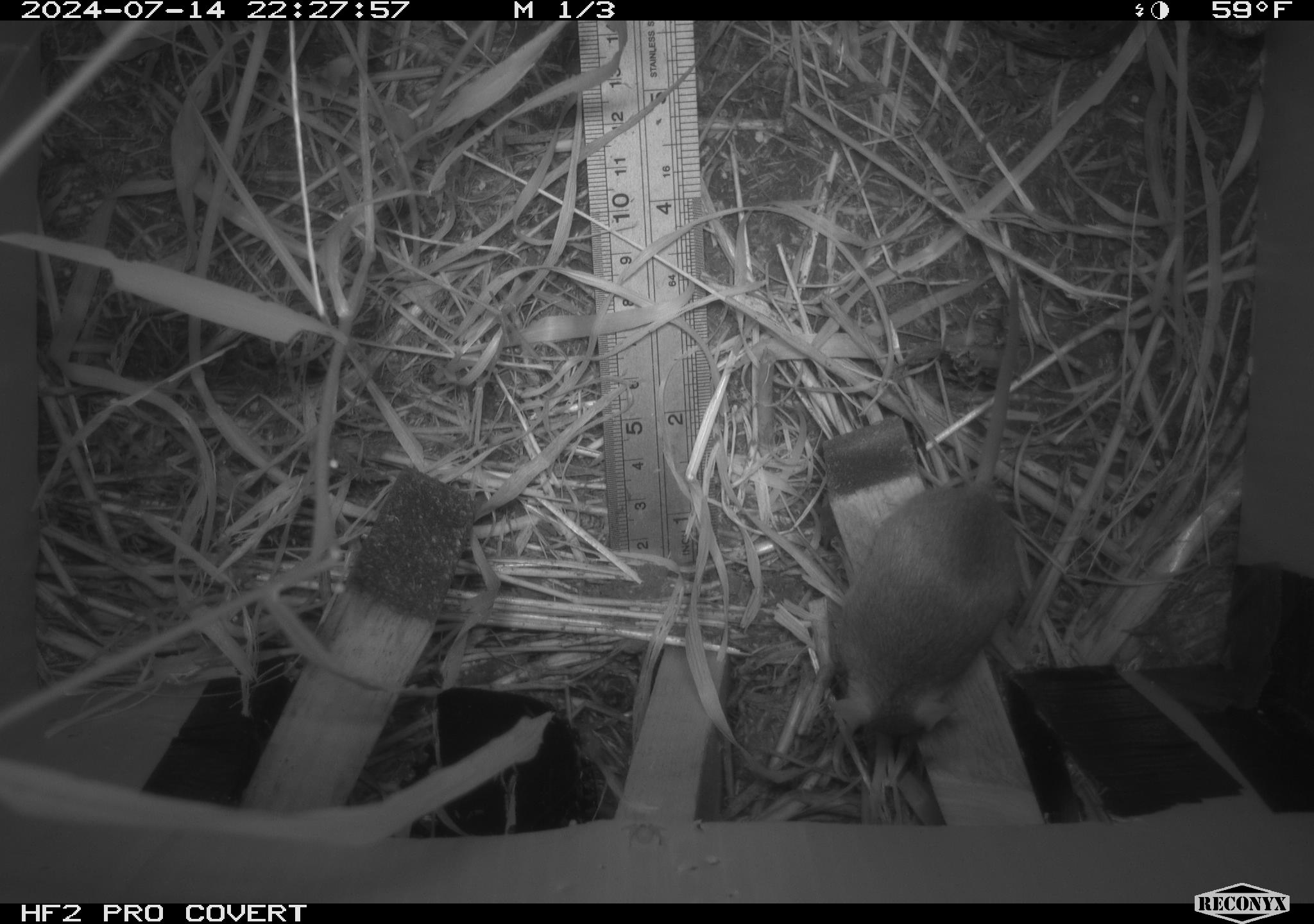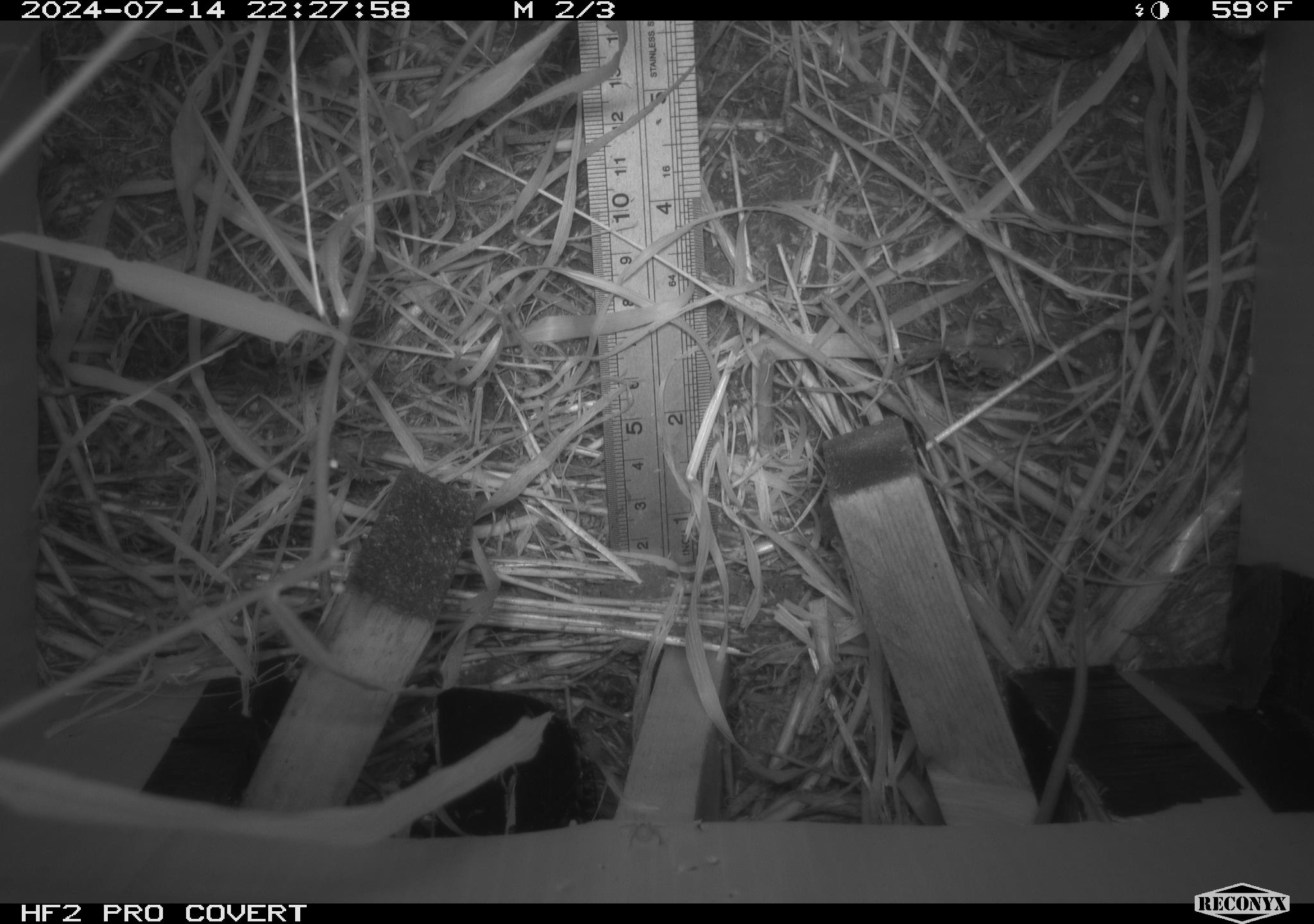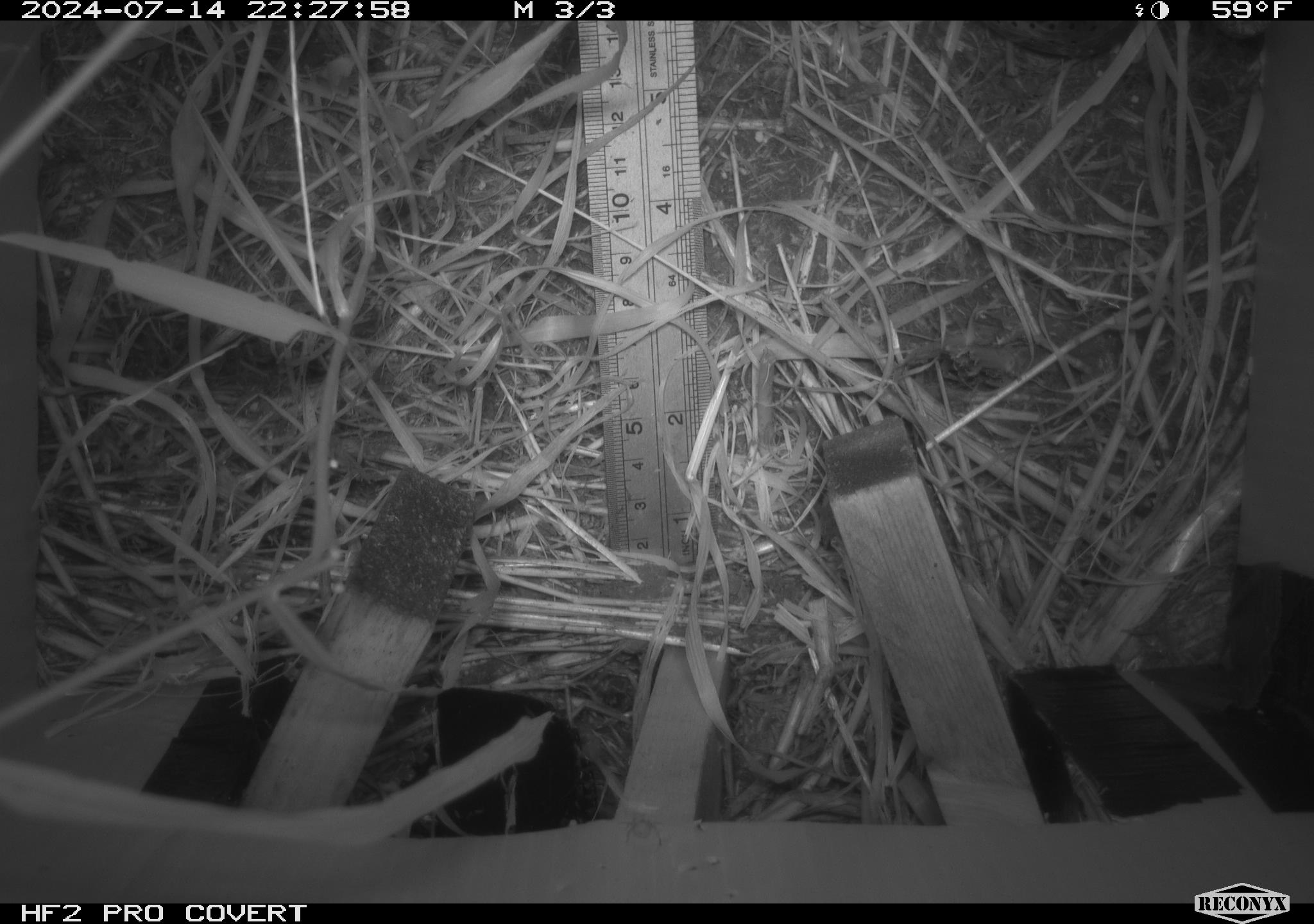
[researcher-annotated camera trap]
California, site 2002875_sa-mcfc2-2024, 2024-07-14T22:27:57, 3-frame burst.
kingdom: Animalia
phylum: Chordata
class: Mammalia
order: Rodentia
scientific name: Rodentia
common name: rodent